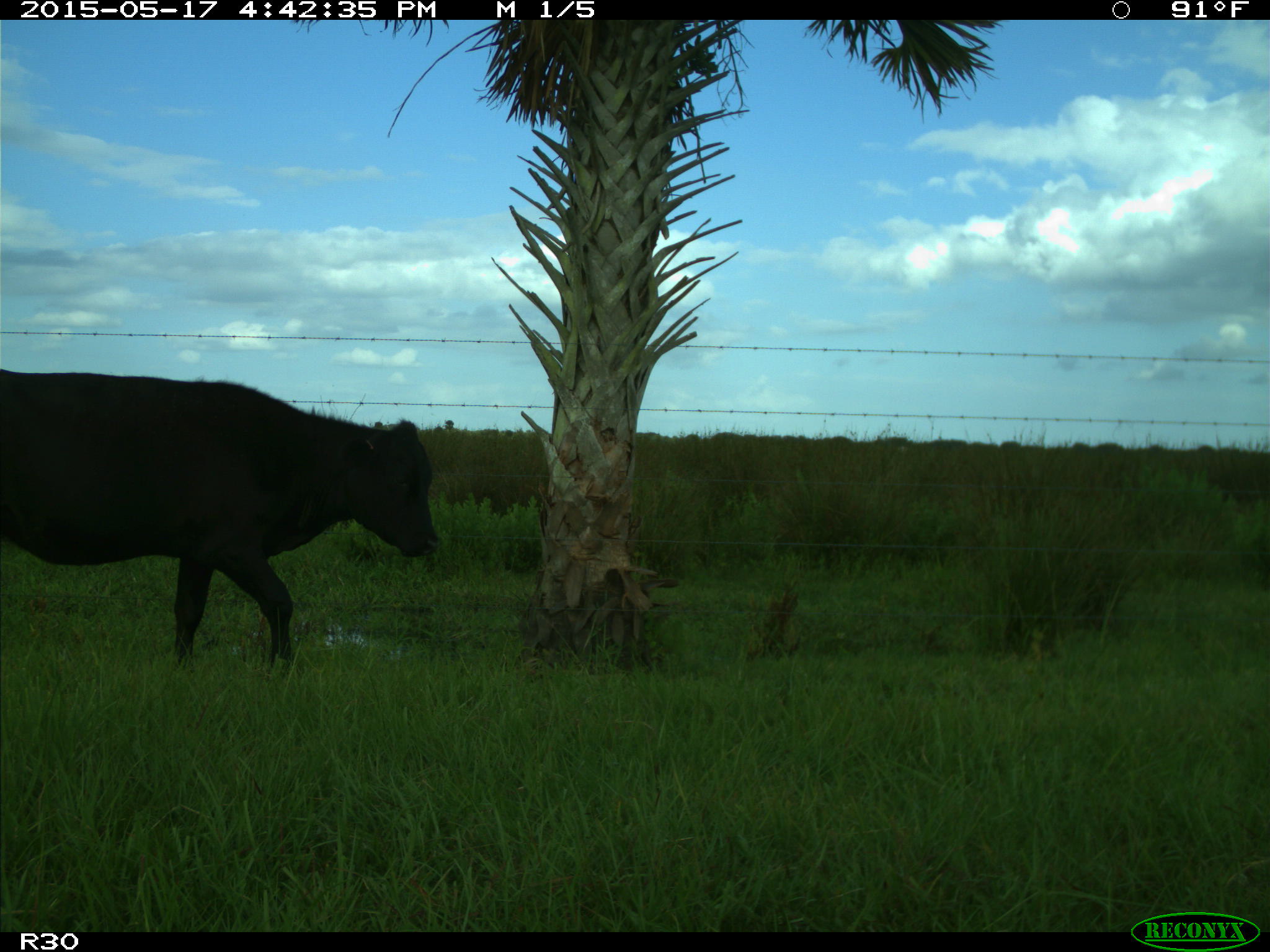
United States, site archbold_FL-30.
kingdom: Animalia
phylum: Chordata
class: Mammalia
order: Artiodactyla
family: Bovidae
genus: Bos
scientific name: Bos taurus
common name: domestic cow